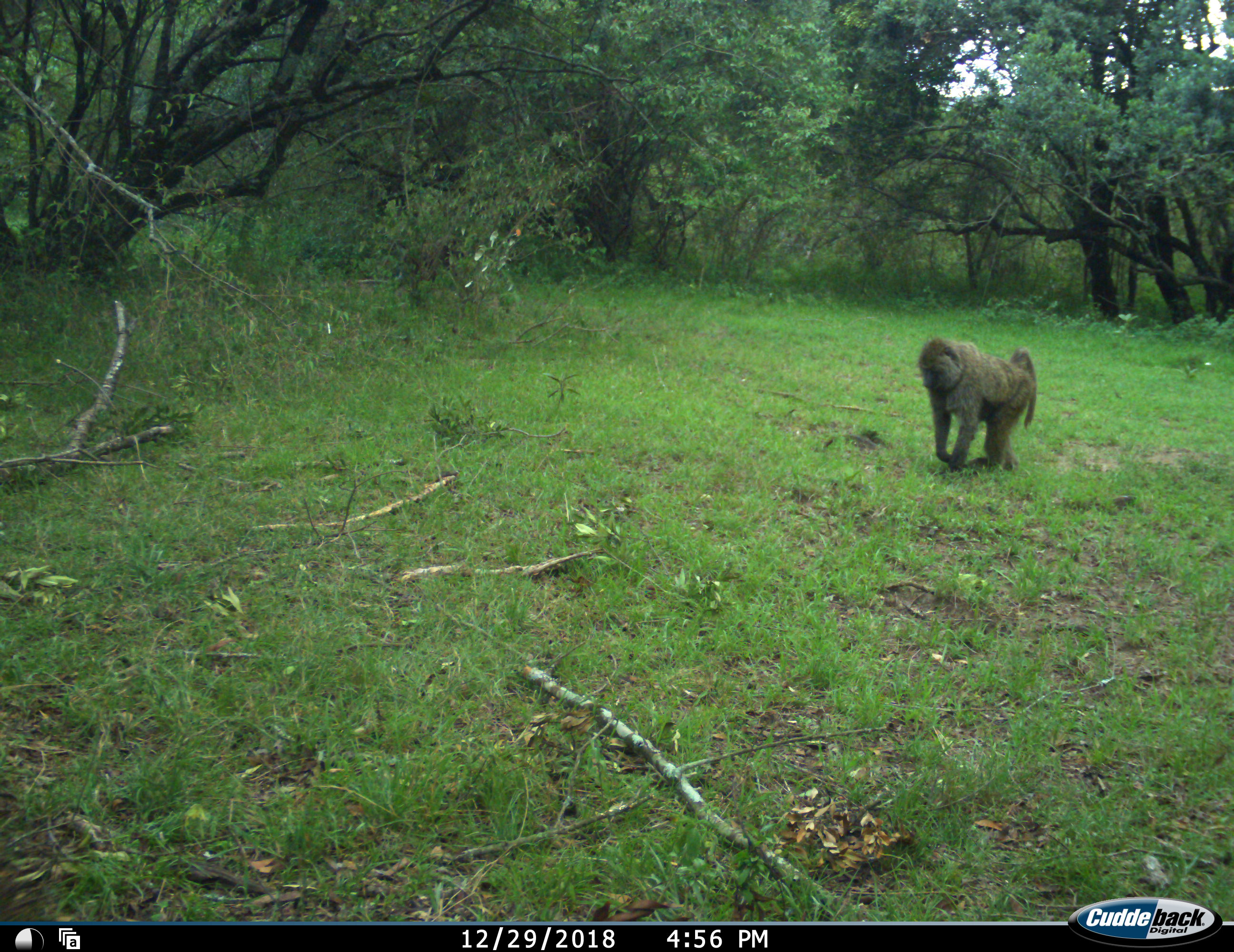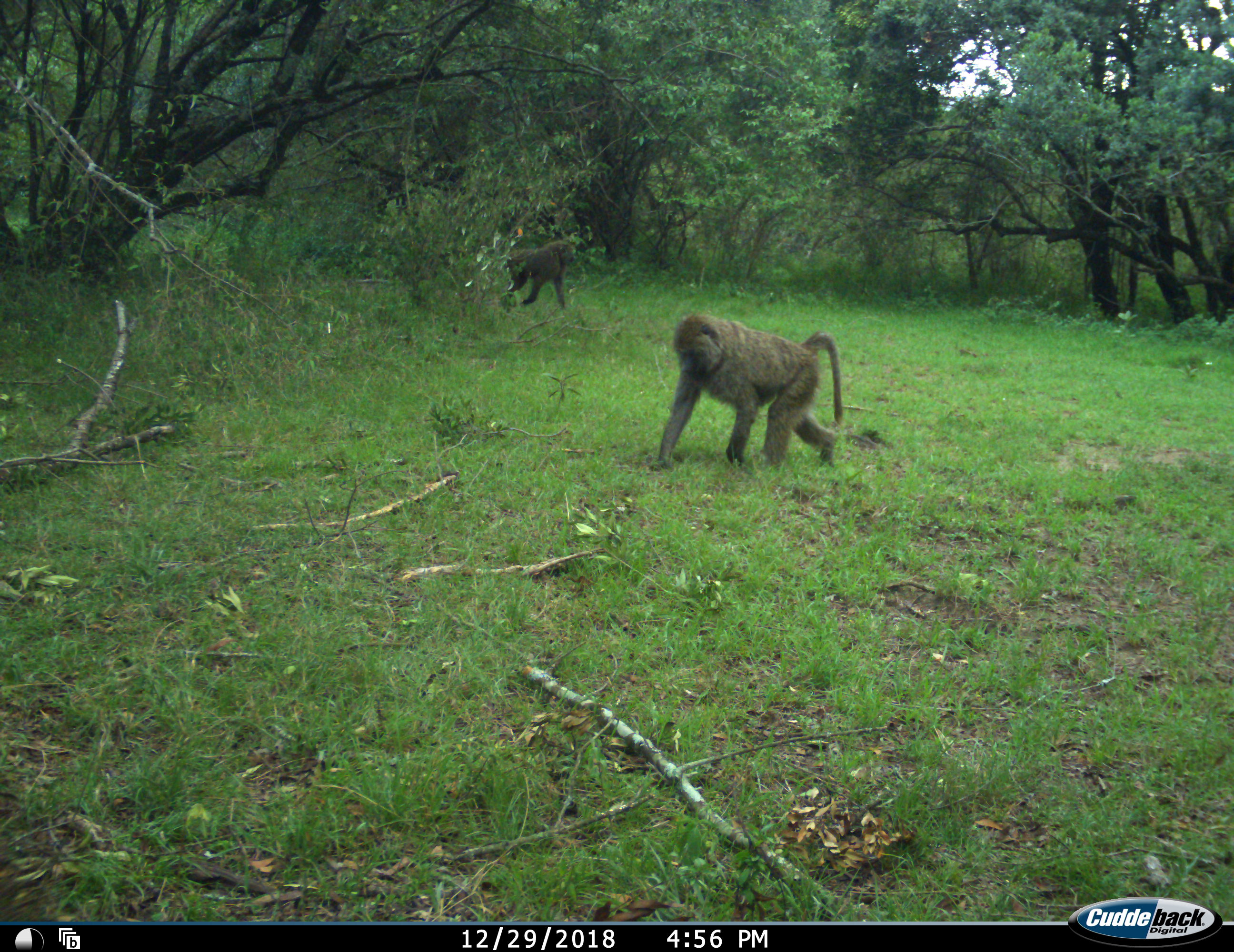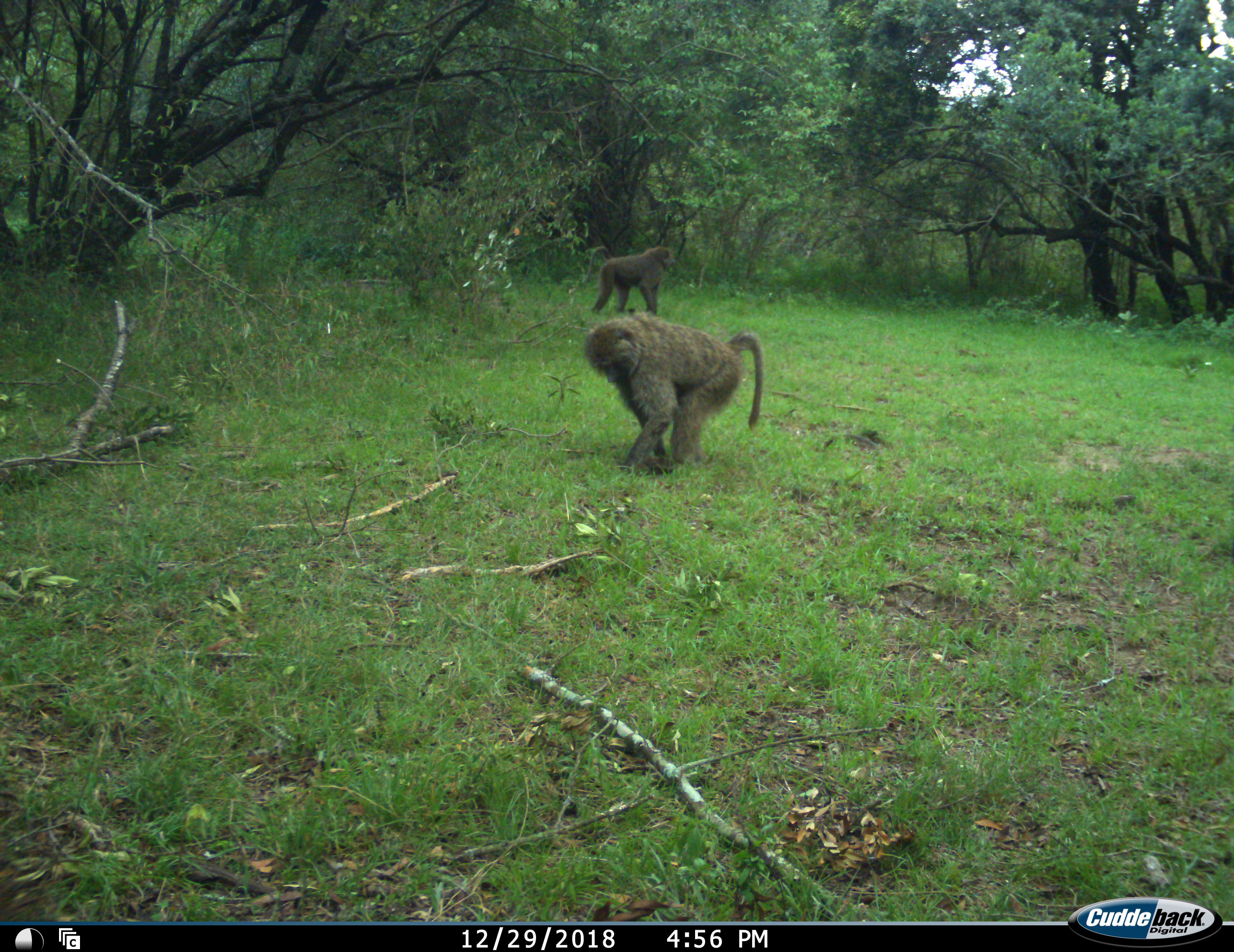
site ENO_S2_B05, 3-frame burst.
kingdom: Animalia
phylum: Chordata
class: Mammalia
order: Primates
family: Cercopithecidae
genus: Papio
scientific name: Papio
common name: baboon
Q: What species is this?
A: Baboon (Papio).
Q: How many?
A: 2.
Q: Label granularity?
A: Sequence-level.